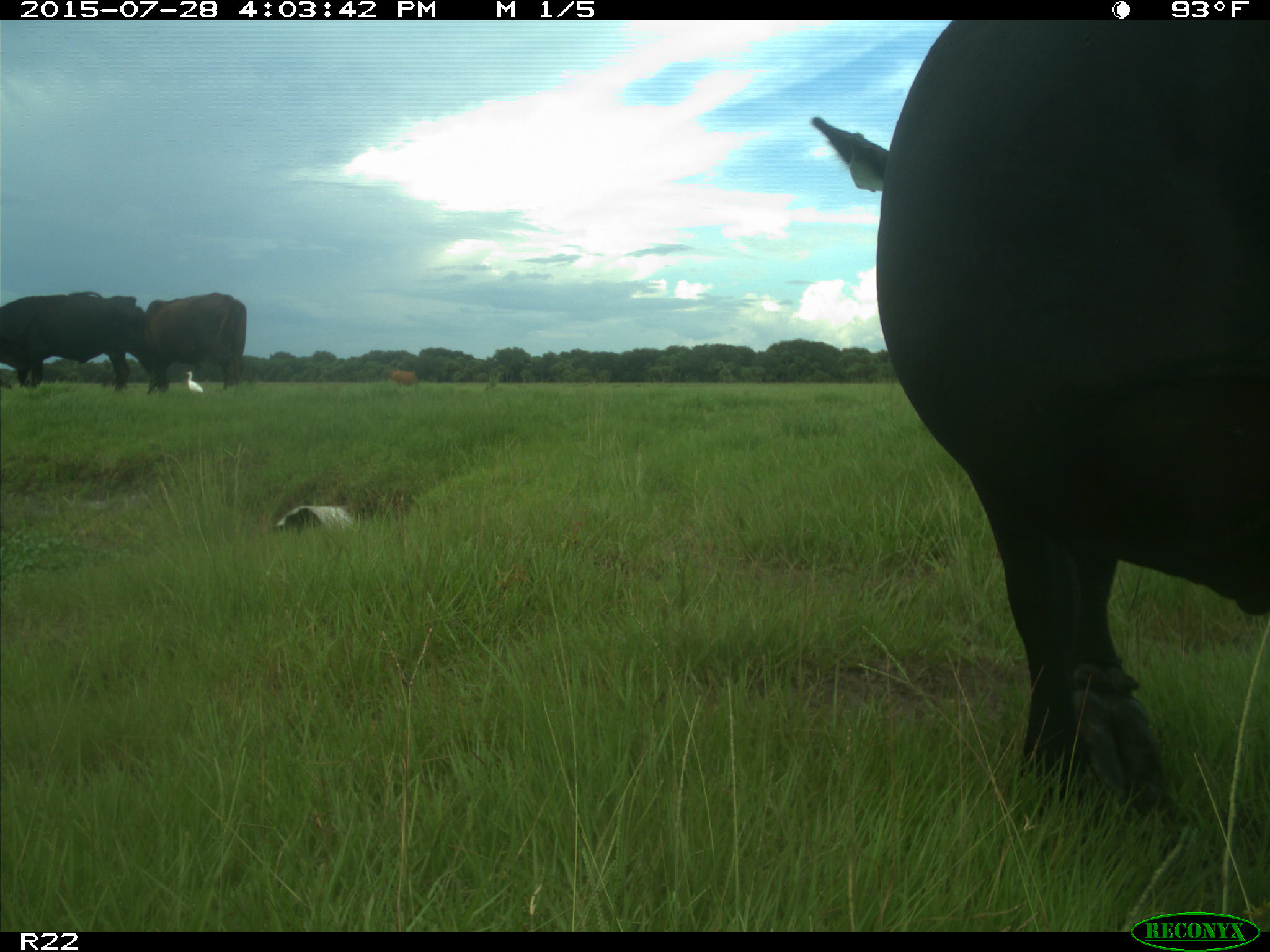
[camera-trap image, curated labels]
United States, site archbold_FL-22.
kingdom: Animalia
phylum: Chordata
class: Mammalia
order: Artiodactyla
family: Bovidae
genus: Bos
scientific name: Bos taurus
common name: domestic cow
Bos taurus (domestic cow).